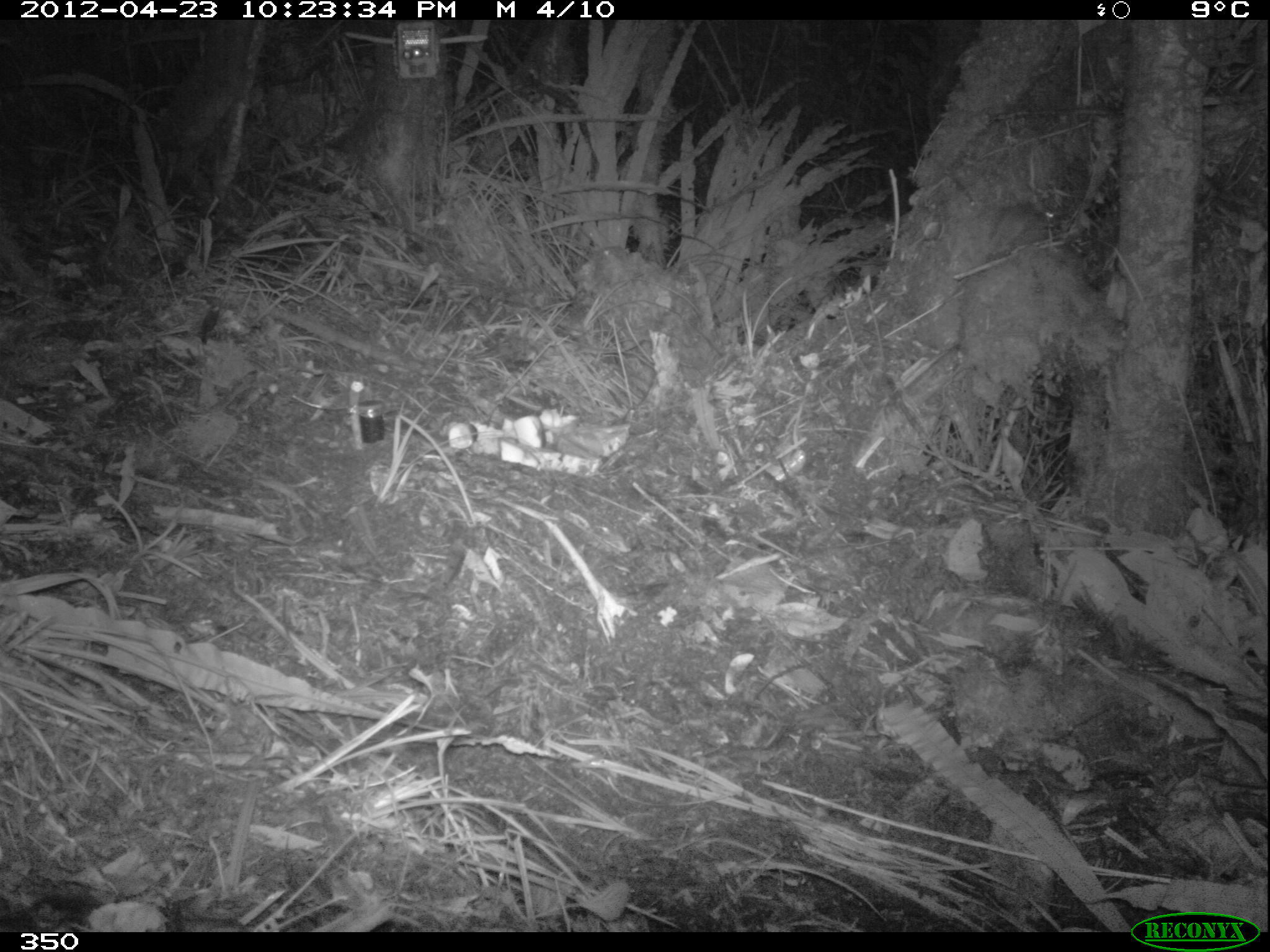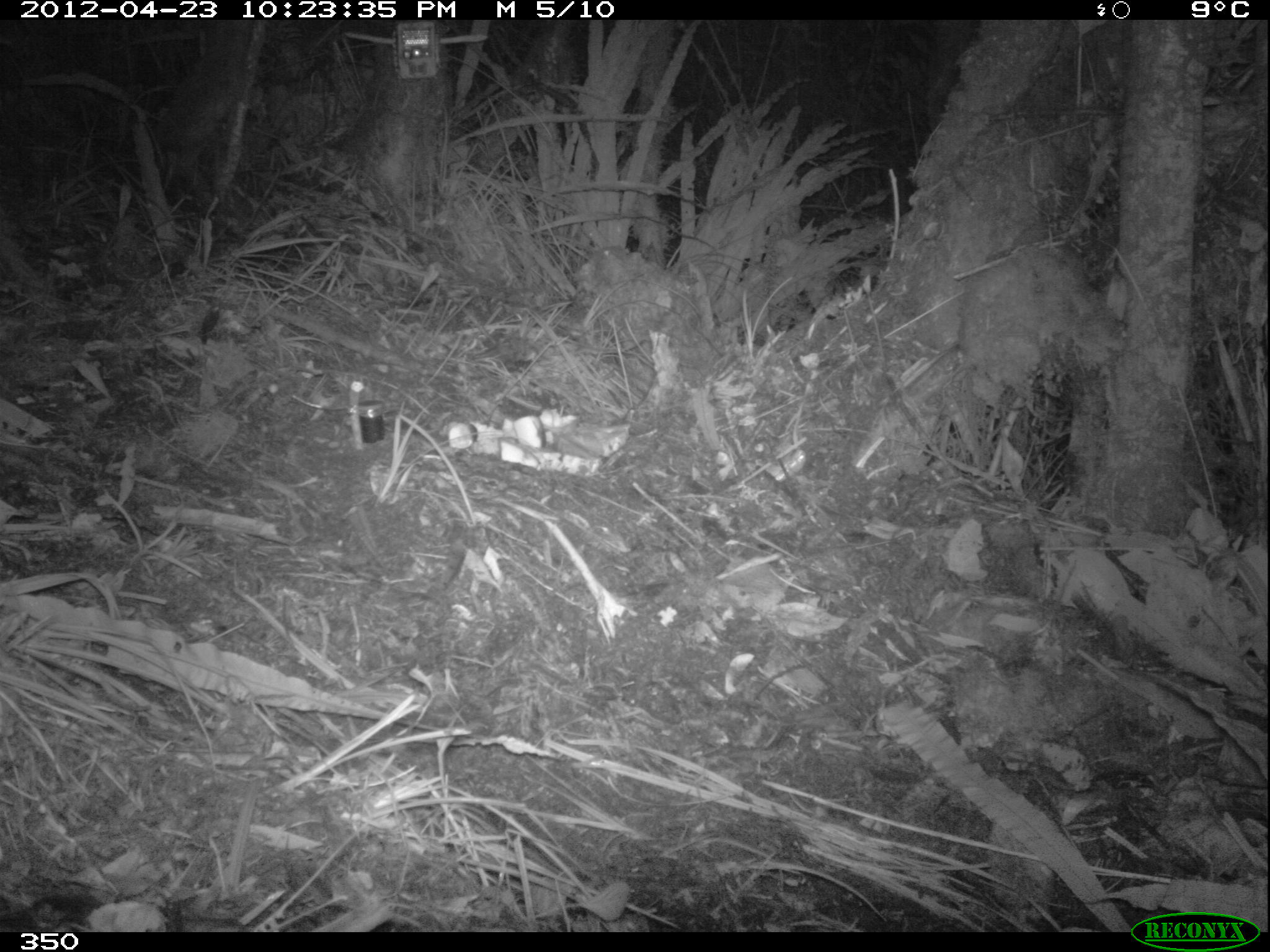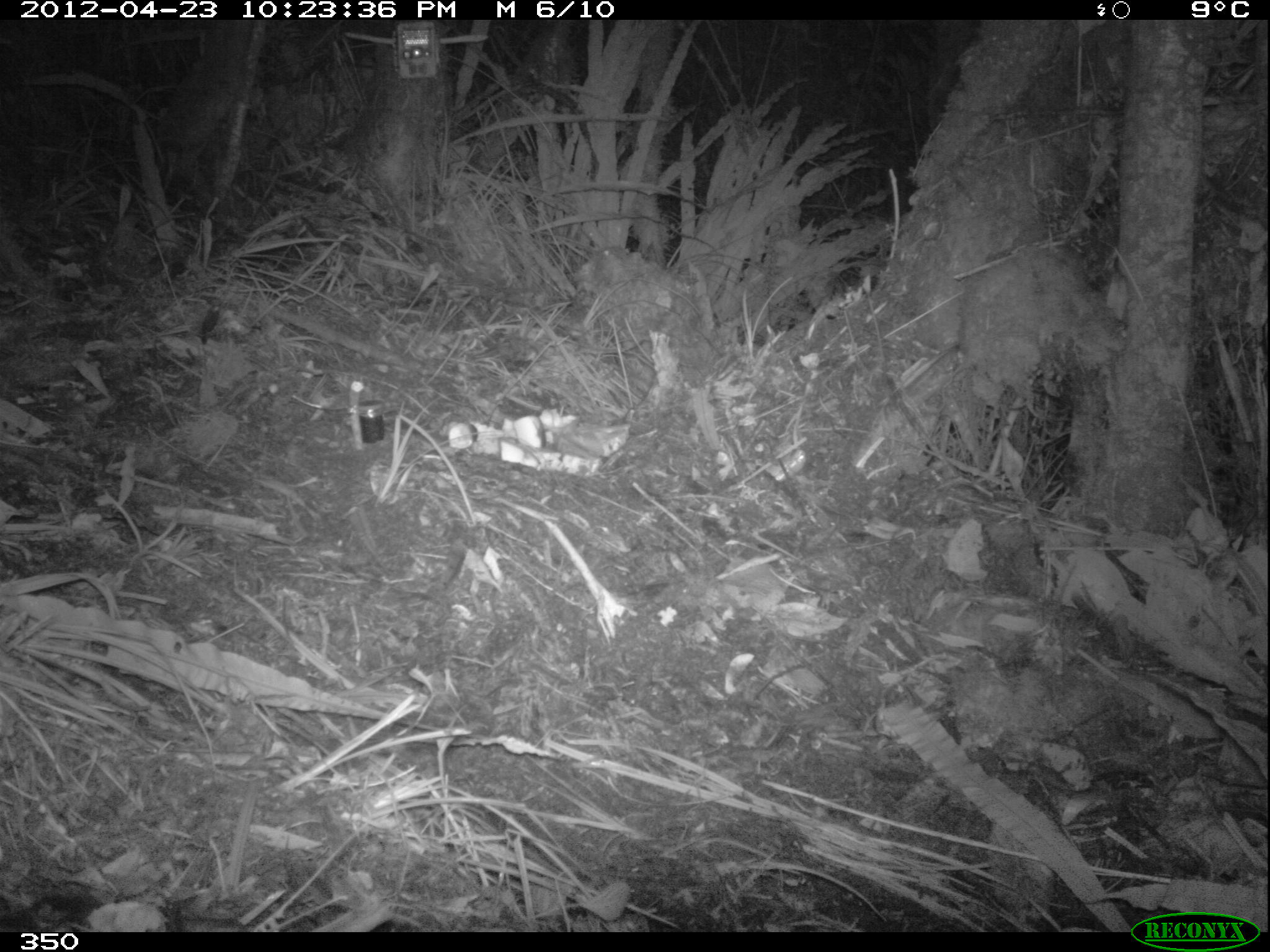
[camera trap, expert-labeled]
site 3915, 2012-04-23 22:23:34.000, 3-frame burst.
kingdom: Animalia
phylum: Chordata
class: Mammalia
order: Rodentia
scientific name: Rodentia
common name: rodents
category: unknown rodent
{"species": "unknown rodent (rodents) (Rodentia)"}